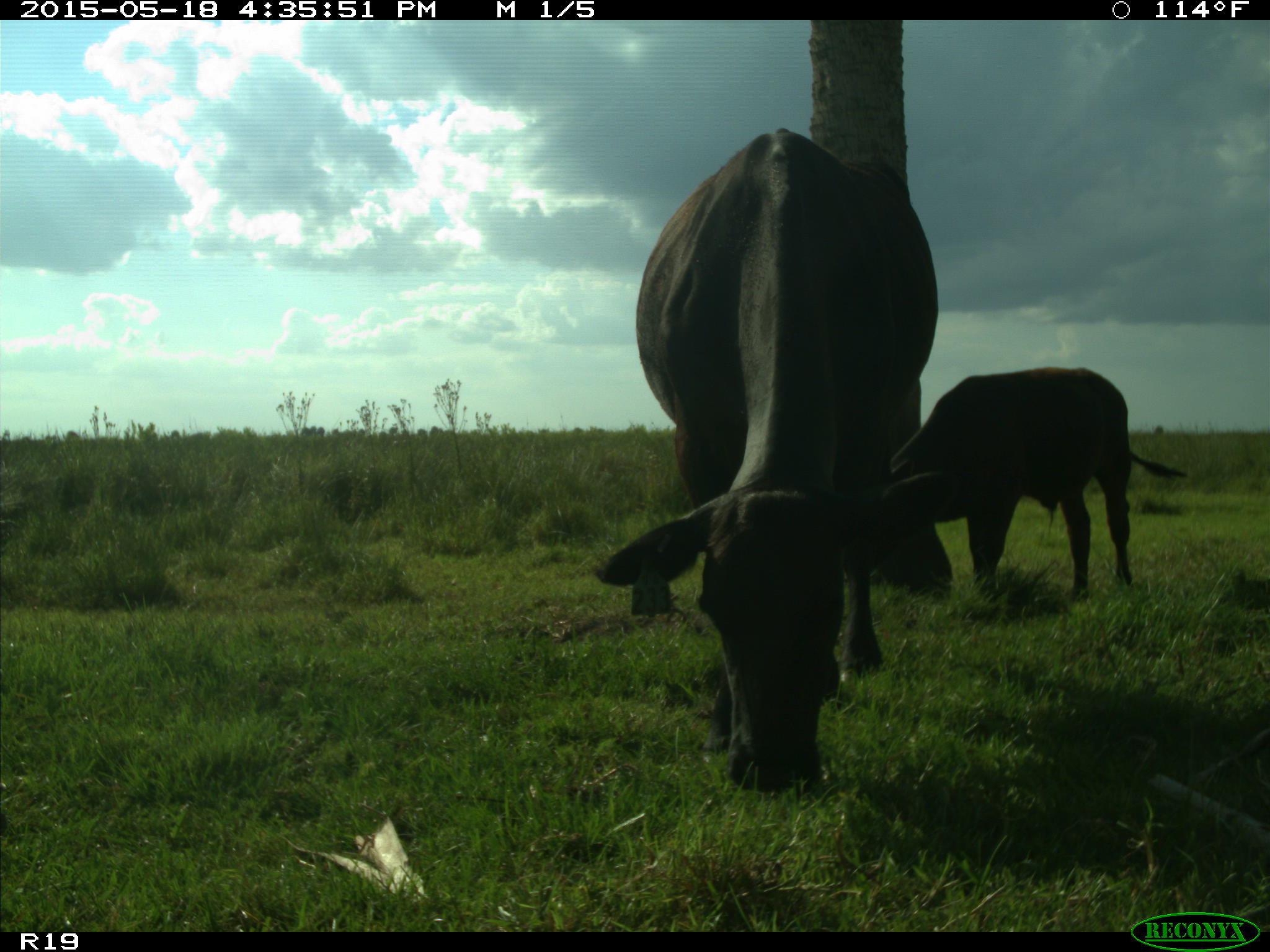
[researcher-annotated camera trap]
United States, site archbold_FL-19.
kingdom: Animalia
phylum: Chordata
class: Mammalia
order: Artiodactyla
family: Bovidae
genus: Bos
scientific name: Bos taurus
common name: domestic cow